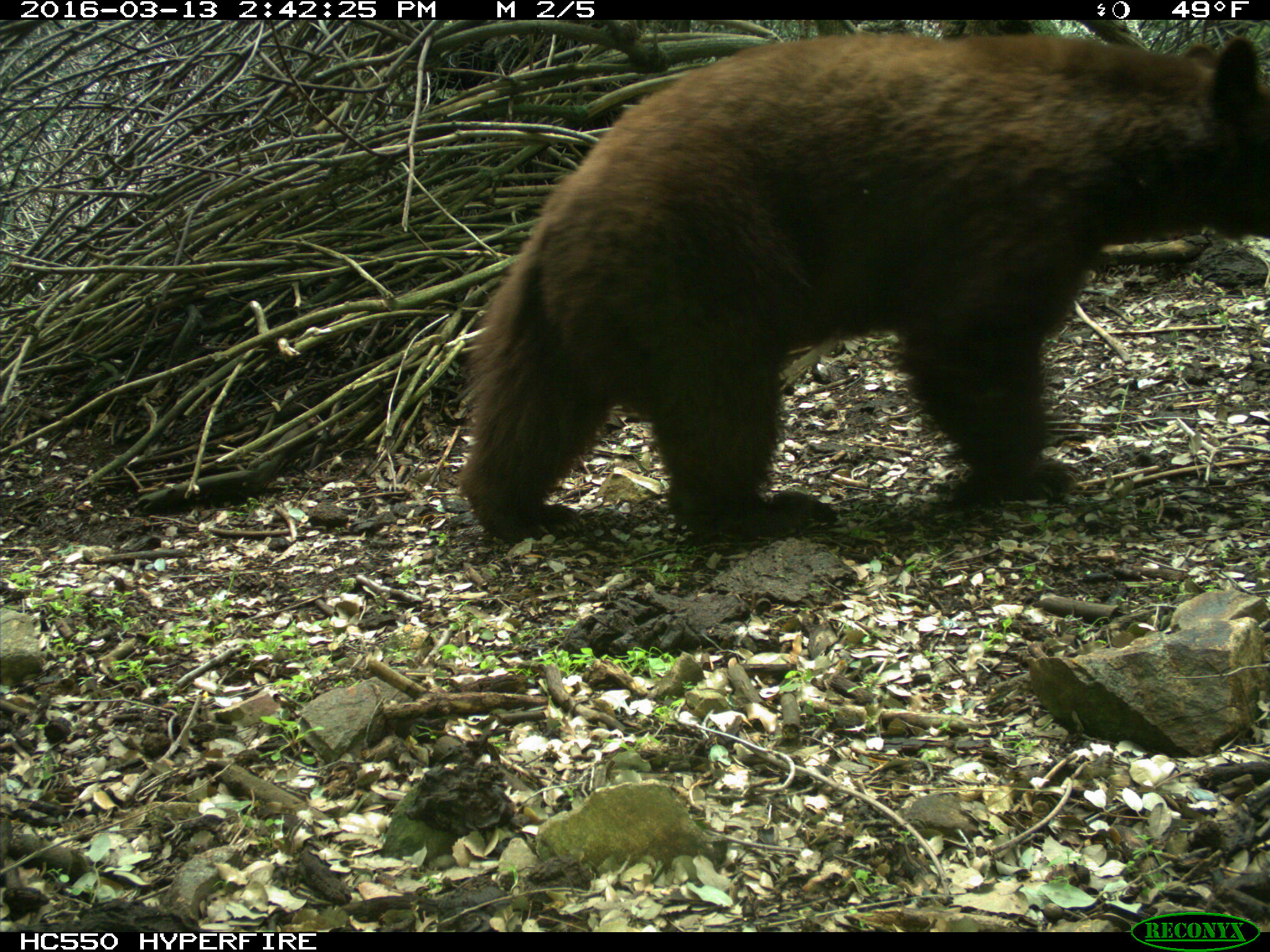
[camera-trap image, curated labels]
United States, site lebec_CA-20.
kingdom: Animalia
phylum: Chordata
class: Mammalia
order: Carnivora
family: Ursidae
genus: Ursus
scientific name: Ursus americanus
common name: american black bear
Ursus americanus (american black bear).